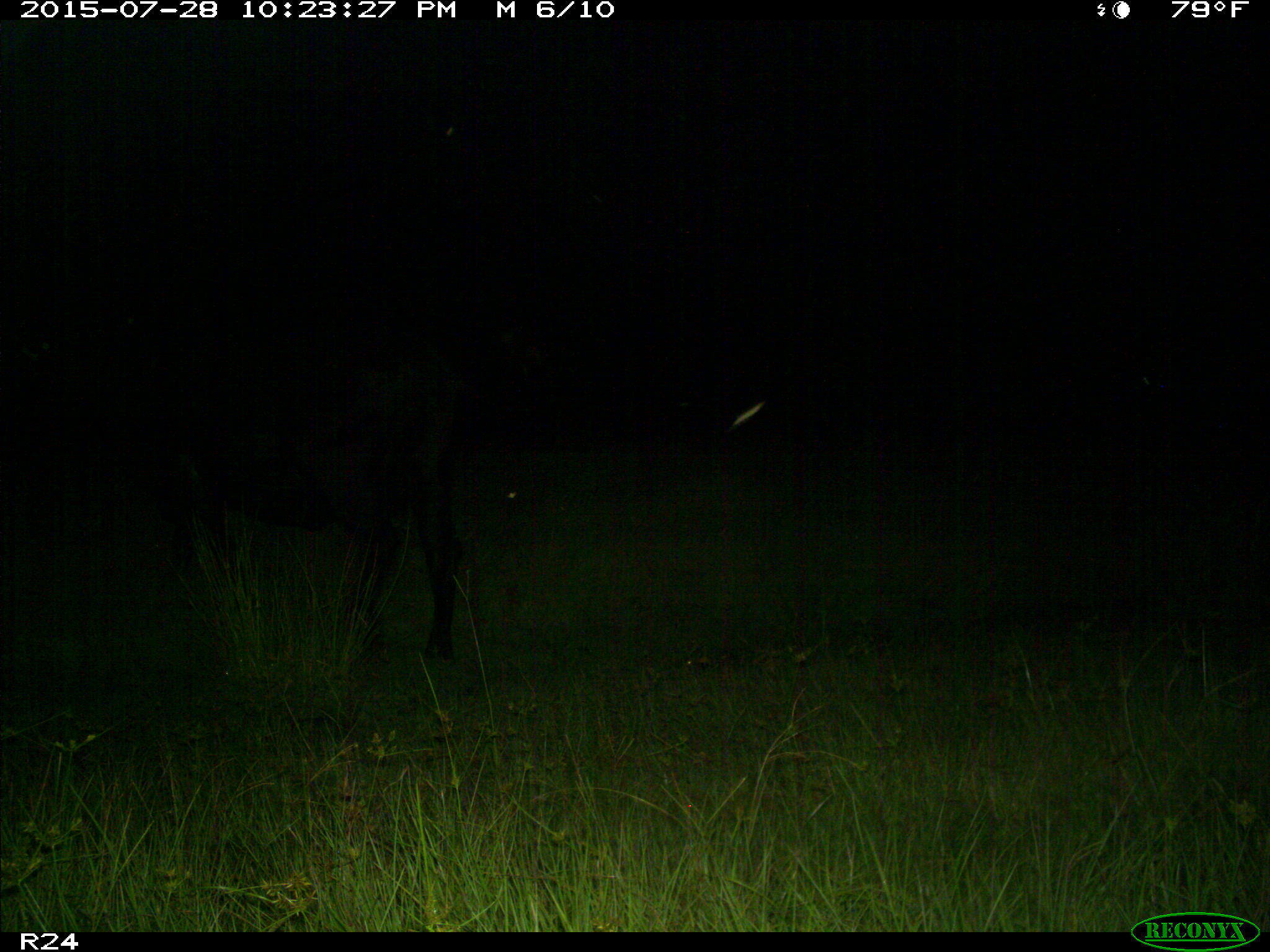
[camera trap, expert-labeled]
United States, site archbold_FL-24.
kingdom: Animalia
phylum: Chordata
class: Mammalia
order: Artiodactyla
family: Bovidae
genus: Bos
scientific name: Bos taurus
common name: domestic cow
Bos taurus (domestic cow).